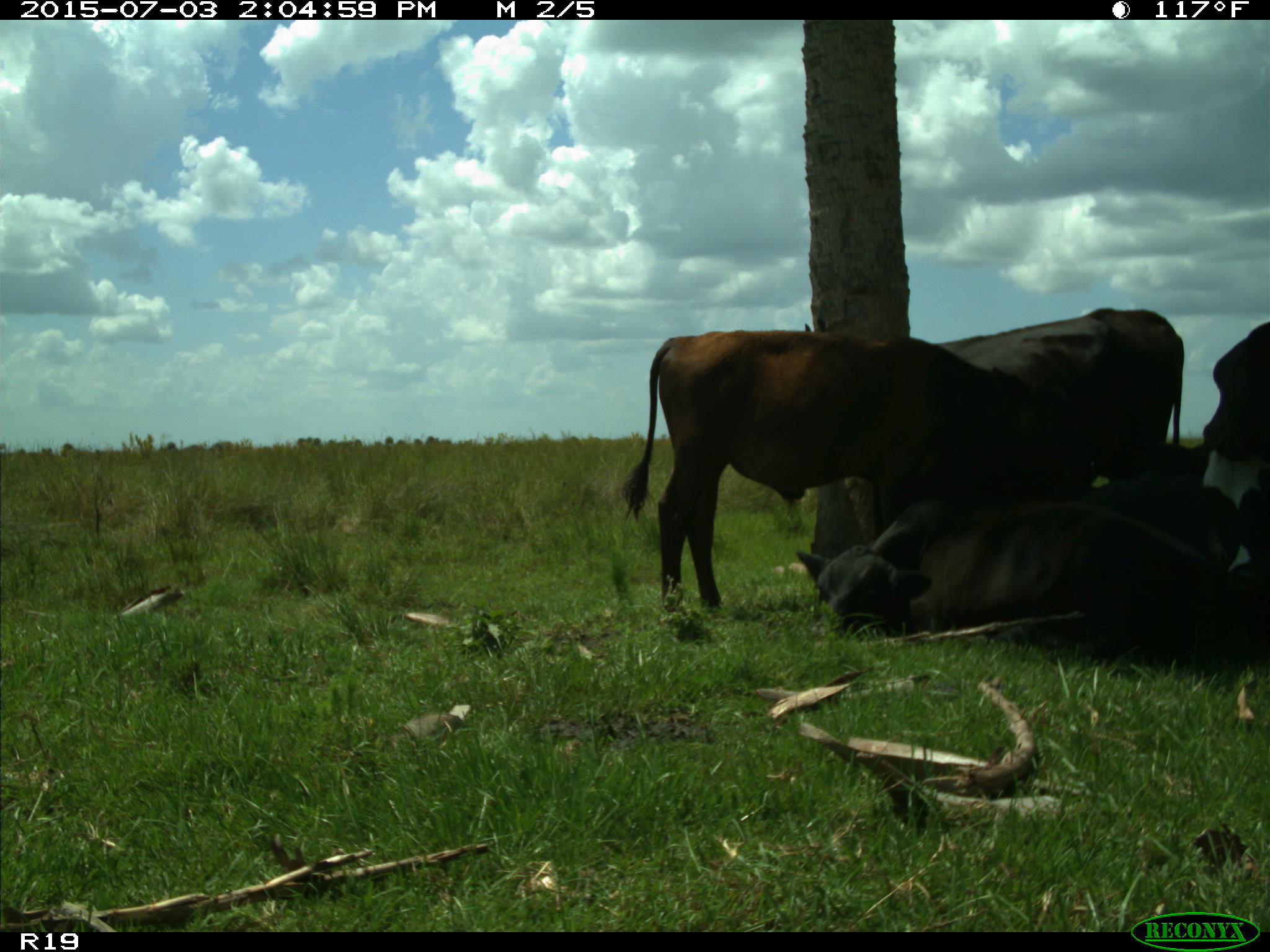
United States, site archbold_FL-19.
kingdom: Animalia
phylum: Chordata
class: Mammalia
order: Artiodactyla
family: Bovidae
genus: Bos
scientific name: Bos taurus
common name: domestic cow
Bos taurus (domestic cow).